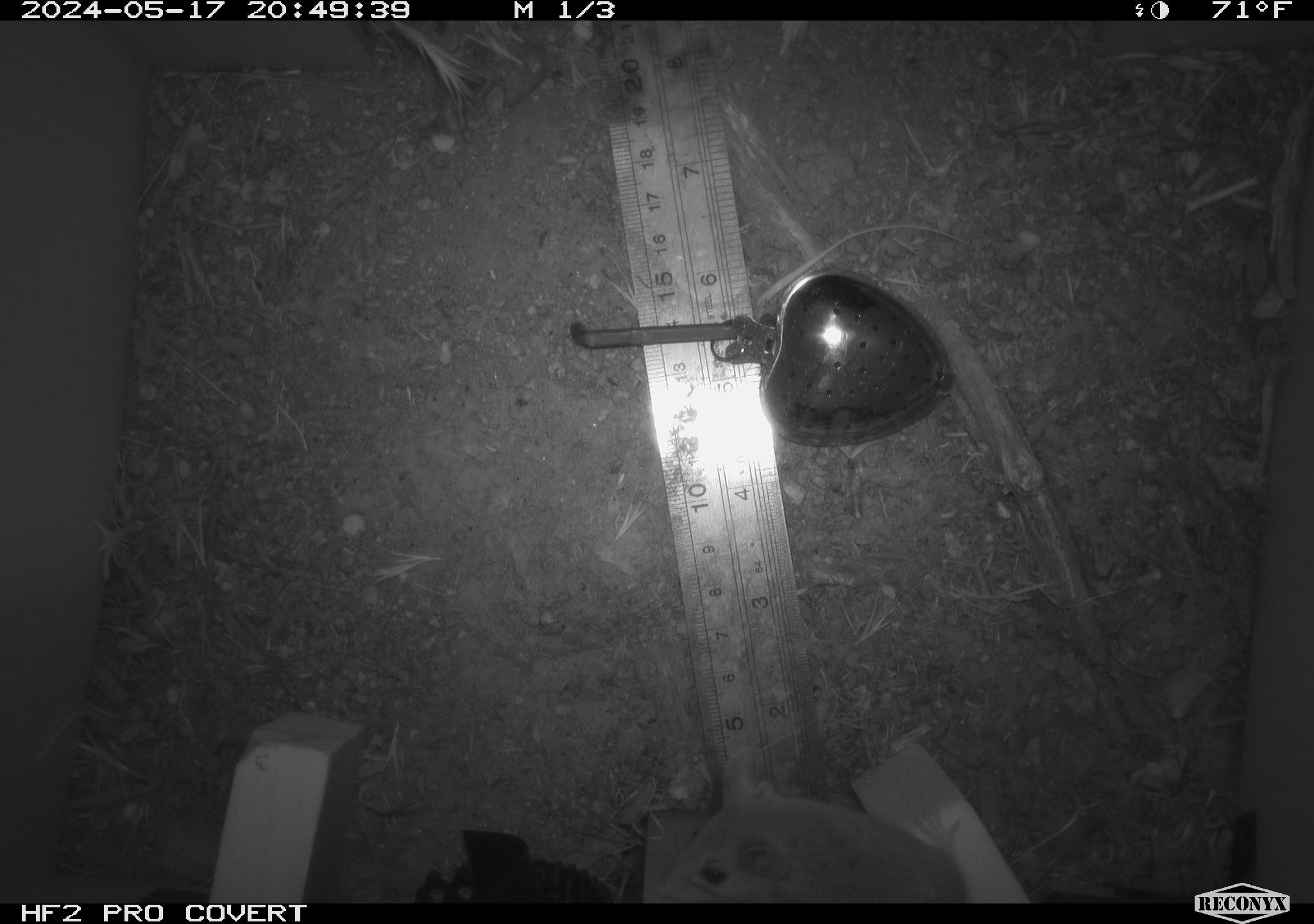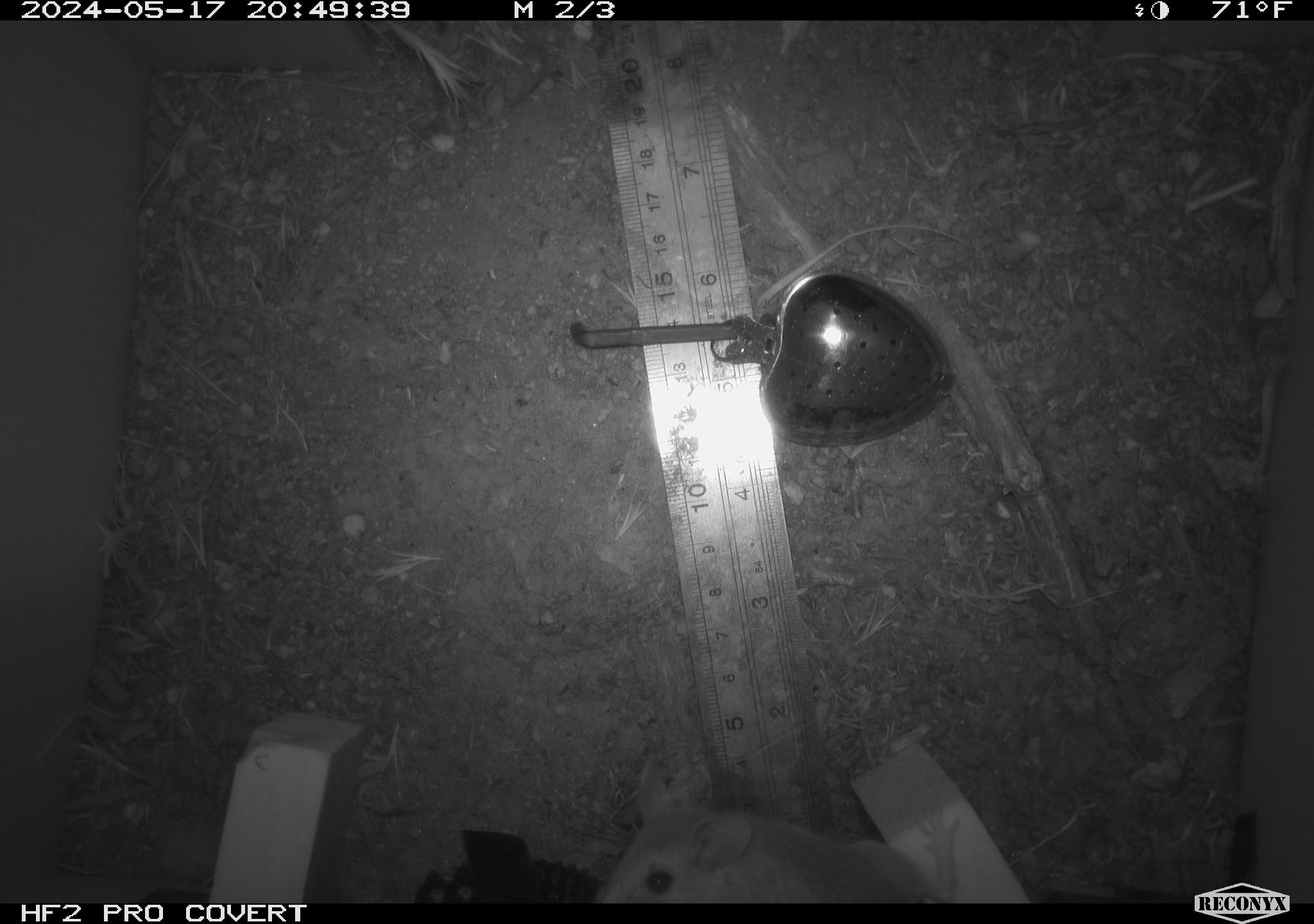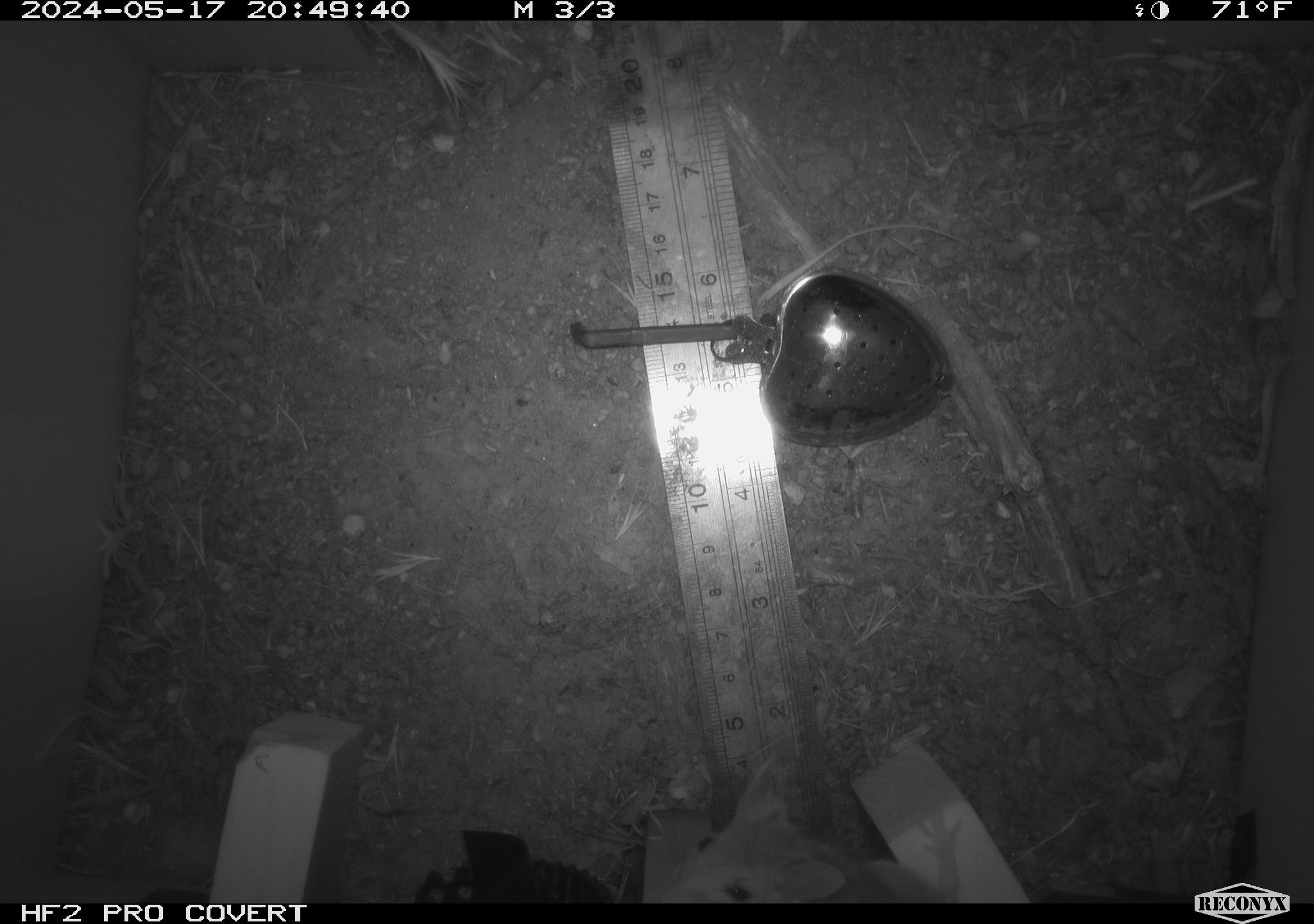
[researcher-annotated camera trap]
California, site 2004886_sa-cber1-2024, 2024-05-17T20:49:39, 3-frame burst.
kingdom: Animalia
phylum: Chordata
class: Mammalia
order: Rodentia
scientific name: Rodentia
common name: mouse species